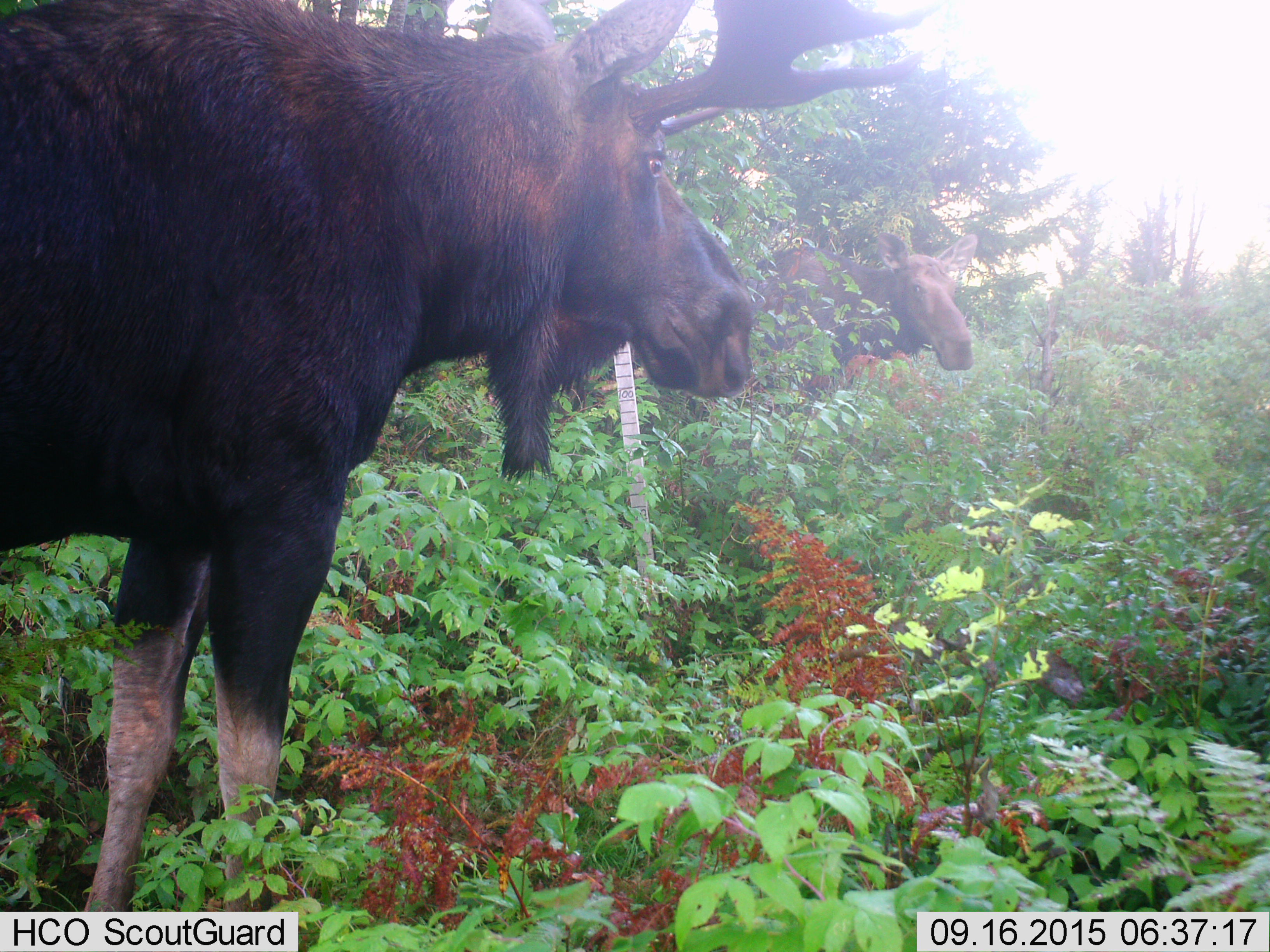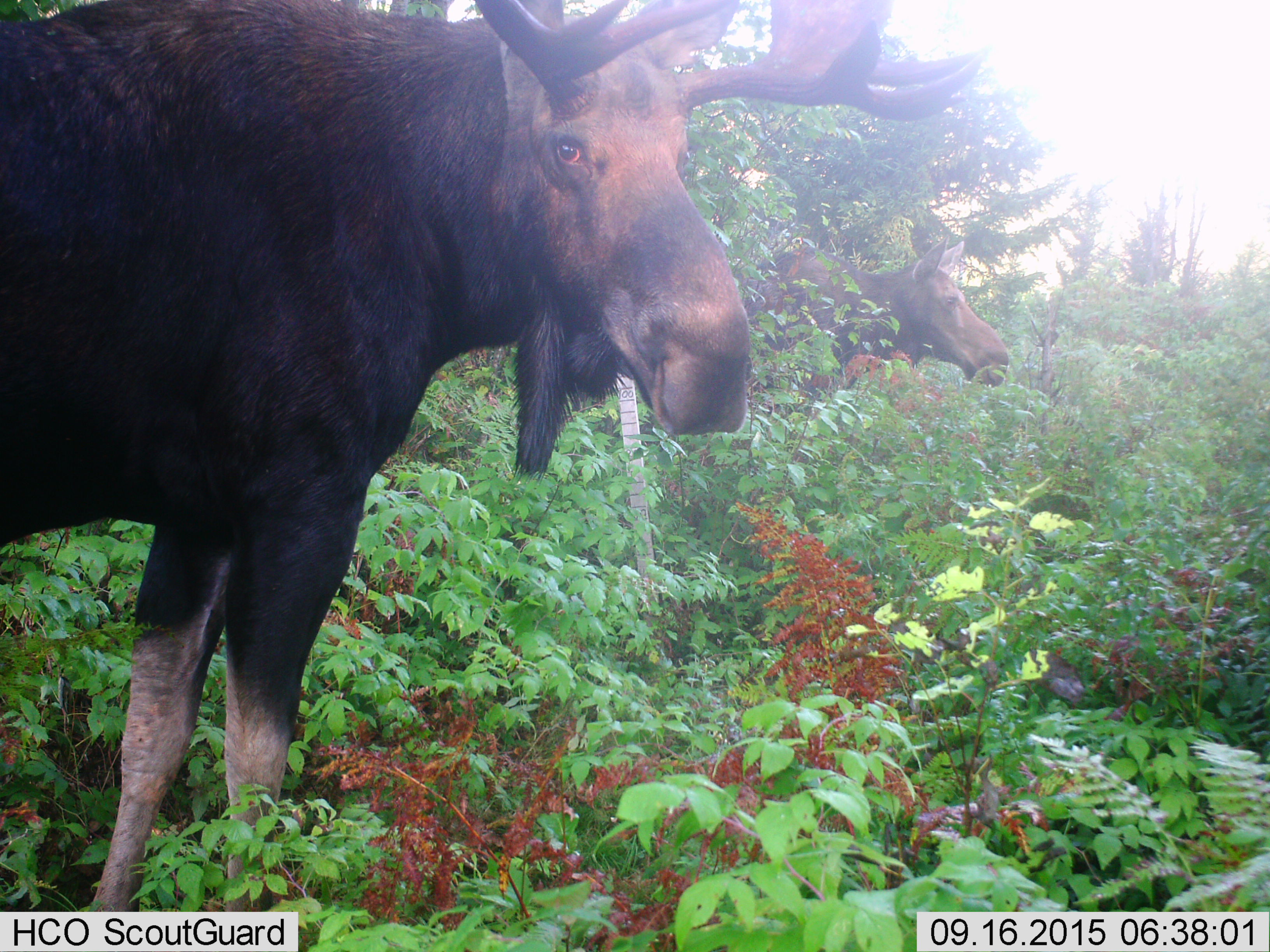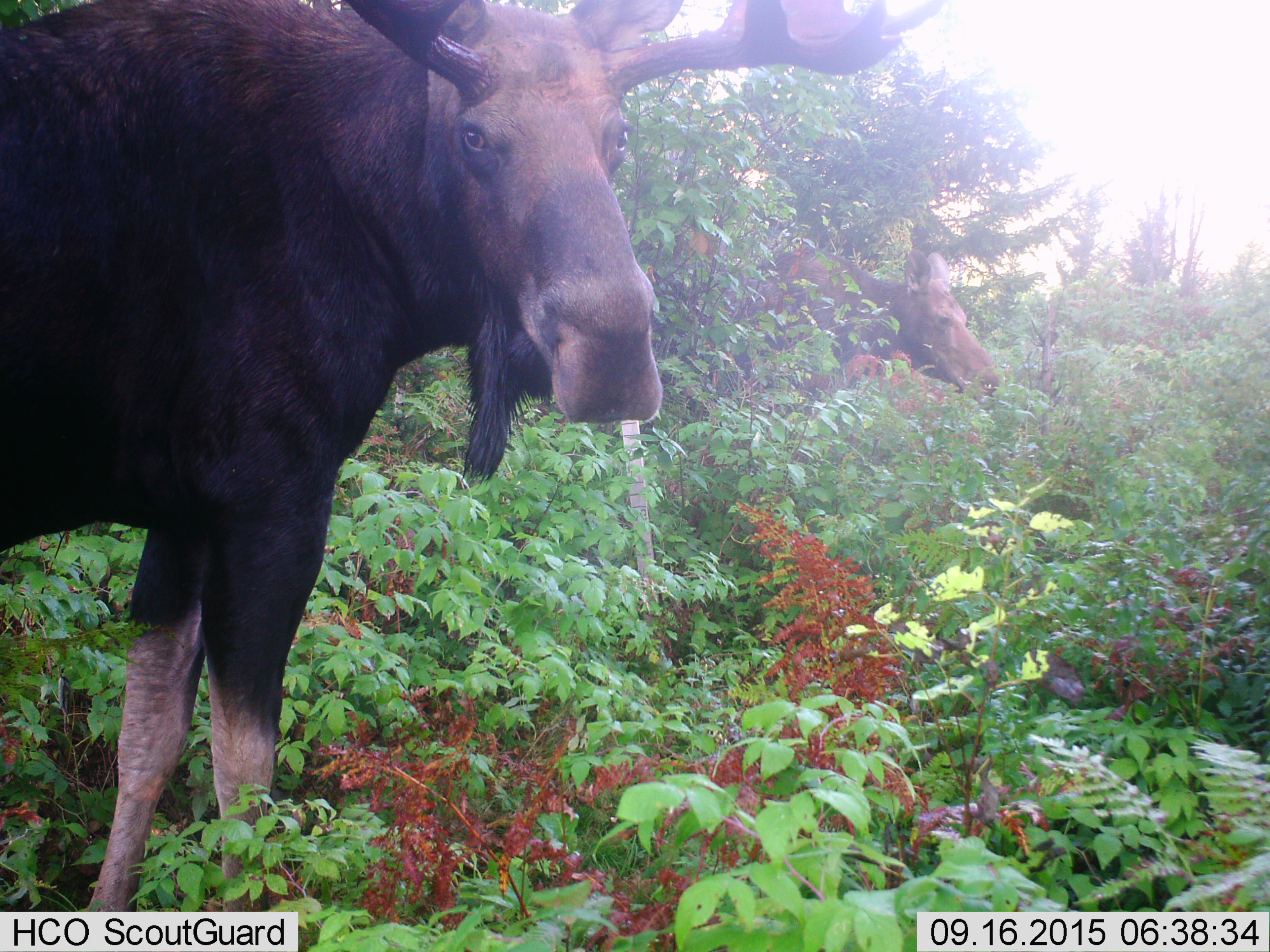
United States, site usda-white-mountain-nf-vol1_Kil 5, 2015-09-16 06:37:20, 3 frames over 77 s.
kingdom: Animalia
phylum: Chordata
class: Mammalia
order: Artiodactyla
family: Cervidae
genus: Alces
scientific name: Alces alces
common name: moose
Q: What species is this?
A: Moose (Alces alces).